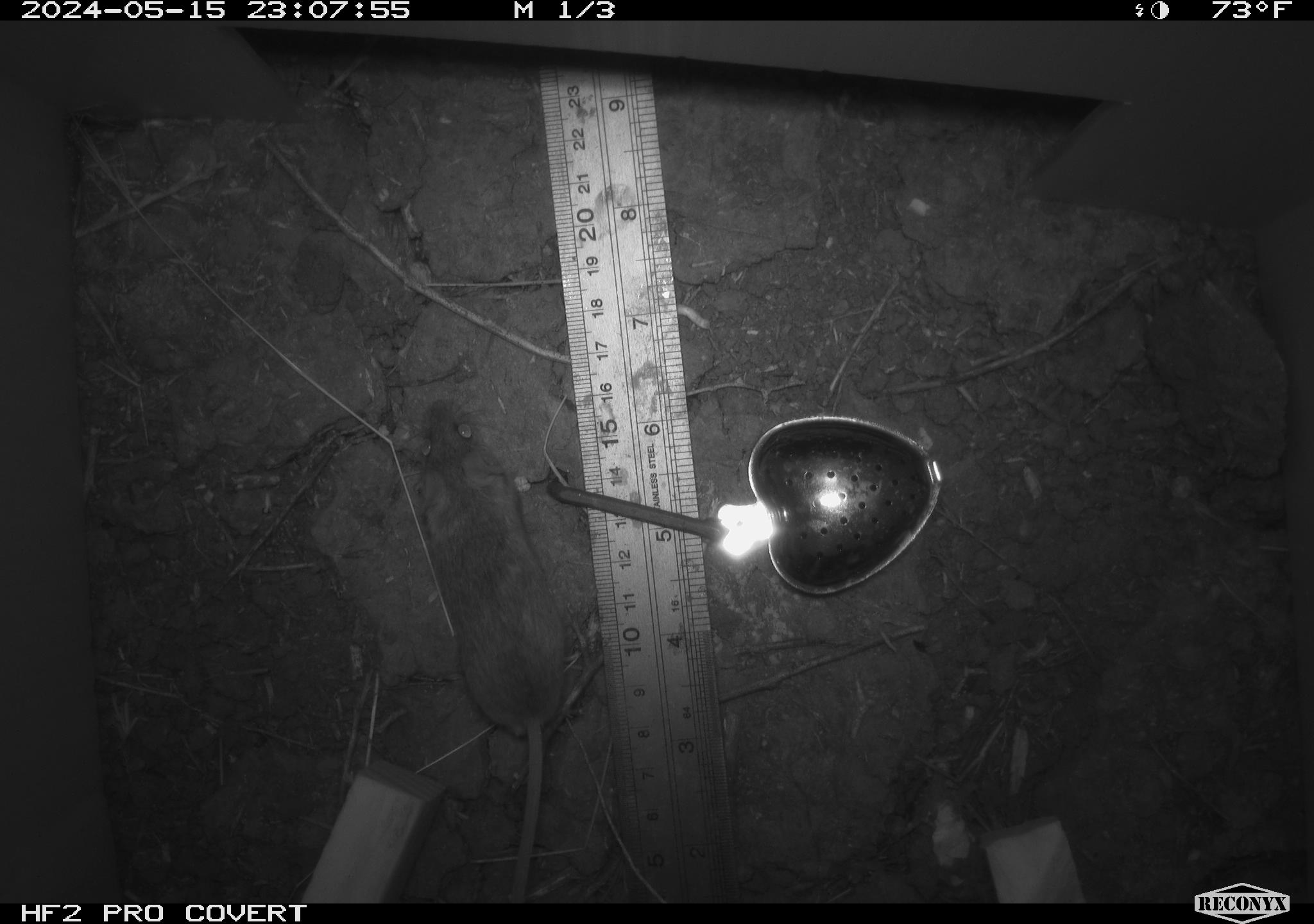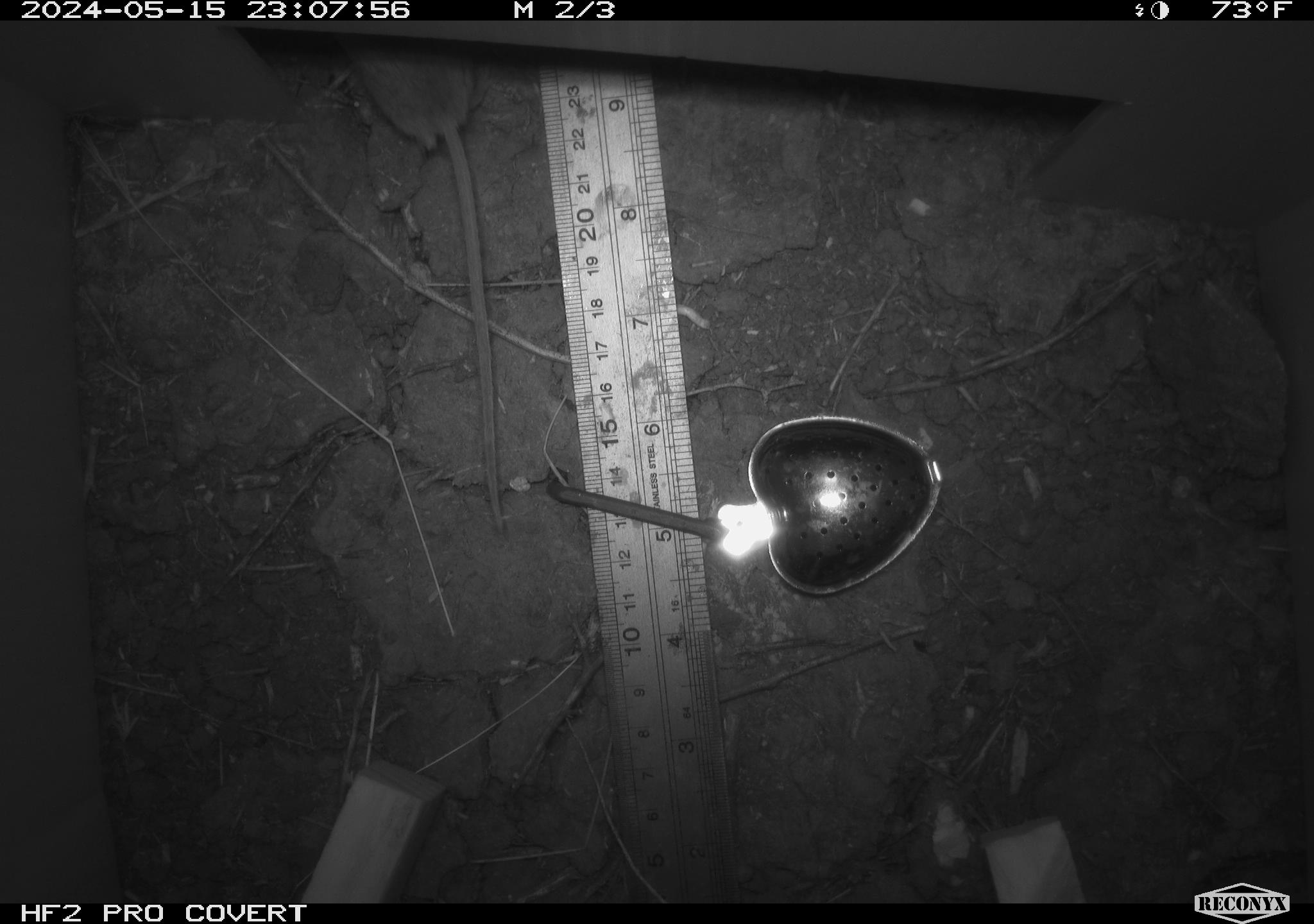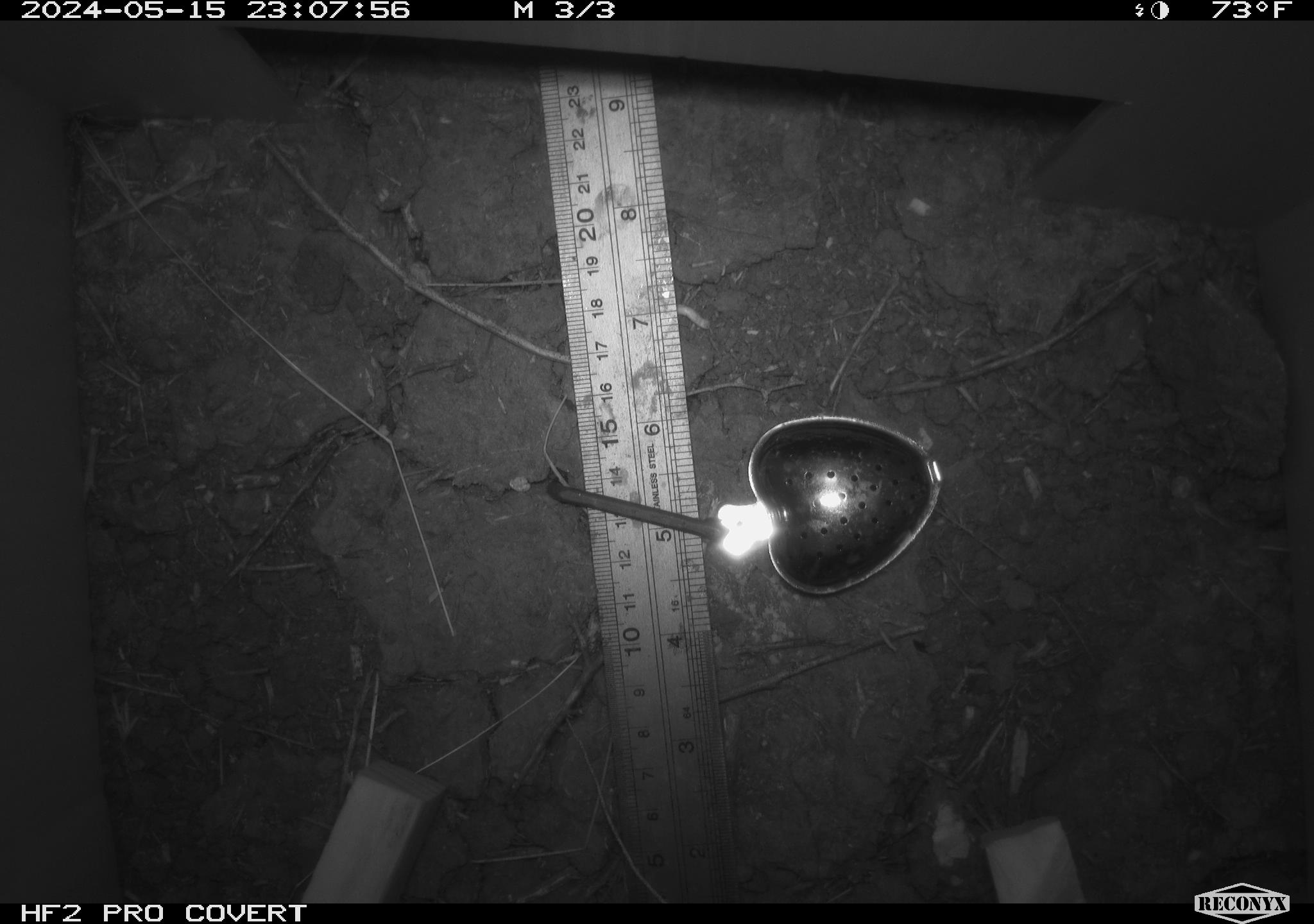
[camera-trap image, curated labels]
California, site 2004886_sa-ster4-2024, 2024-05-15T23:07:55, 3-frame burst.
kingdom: Animalia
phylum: Chordata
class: Mammalia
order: Rodentia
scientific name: Rodentia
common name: mouse species